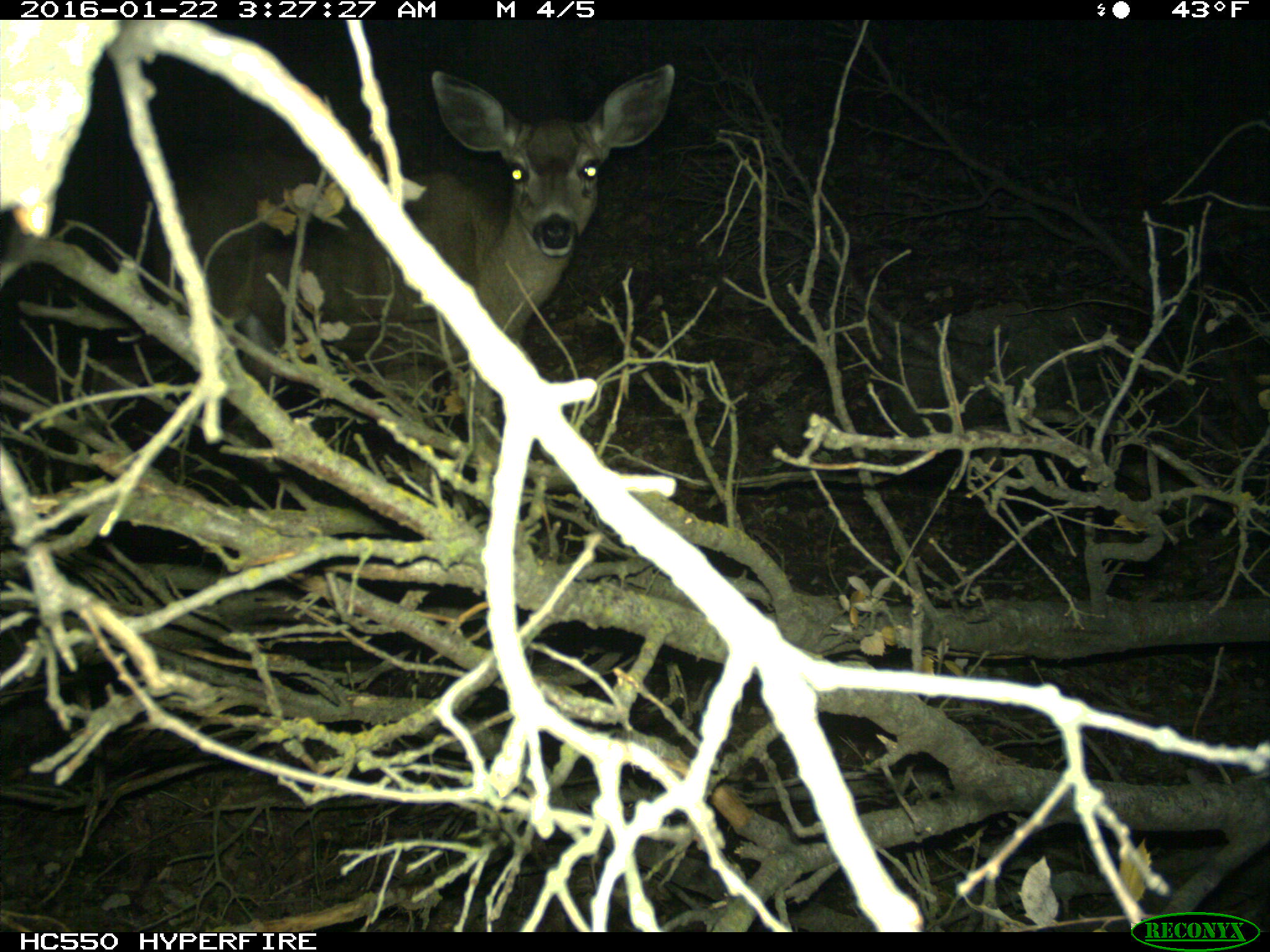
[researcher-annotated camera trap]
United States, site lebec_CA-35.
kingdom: Animalia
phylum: Chordata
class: Mammalia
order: Artiodactyla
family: Cervidae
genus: Odocoileus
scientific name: Odocoileus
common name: deer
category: unidentified deer